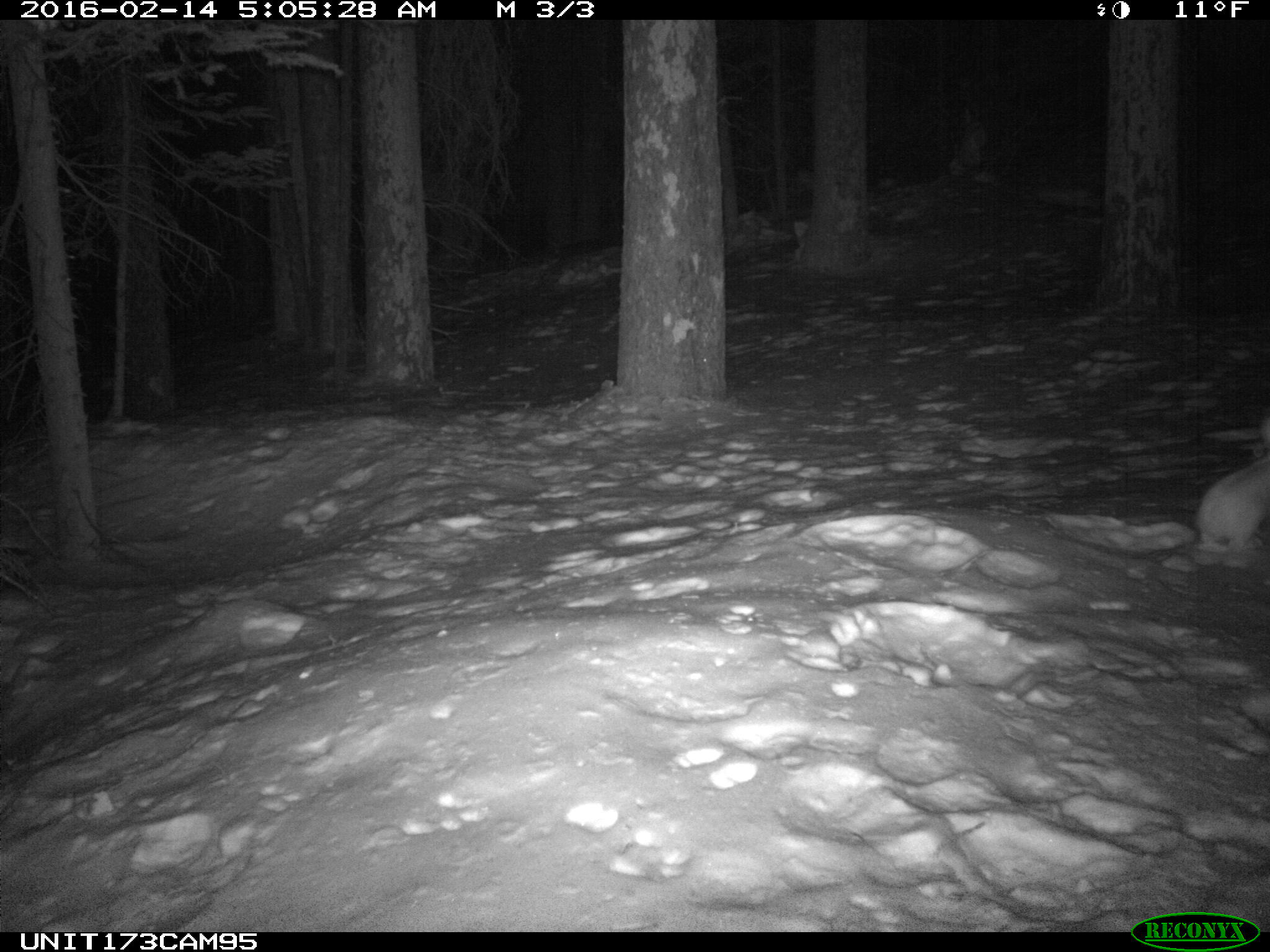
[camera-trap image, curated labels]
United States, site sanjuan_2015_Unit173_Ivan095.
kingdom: Animalia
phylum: Chordata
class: Mammalia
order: Lagomorpha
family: Leporidae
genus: Lepus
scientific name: Lepus americanus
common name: snowshoe hare